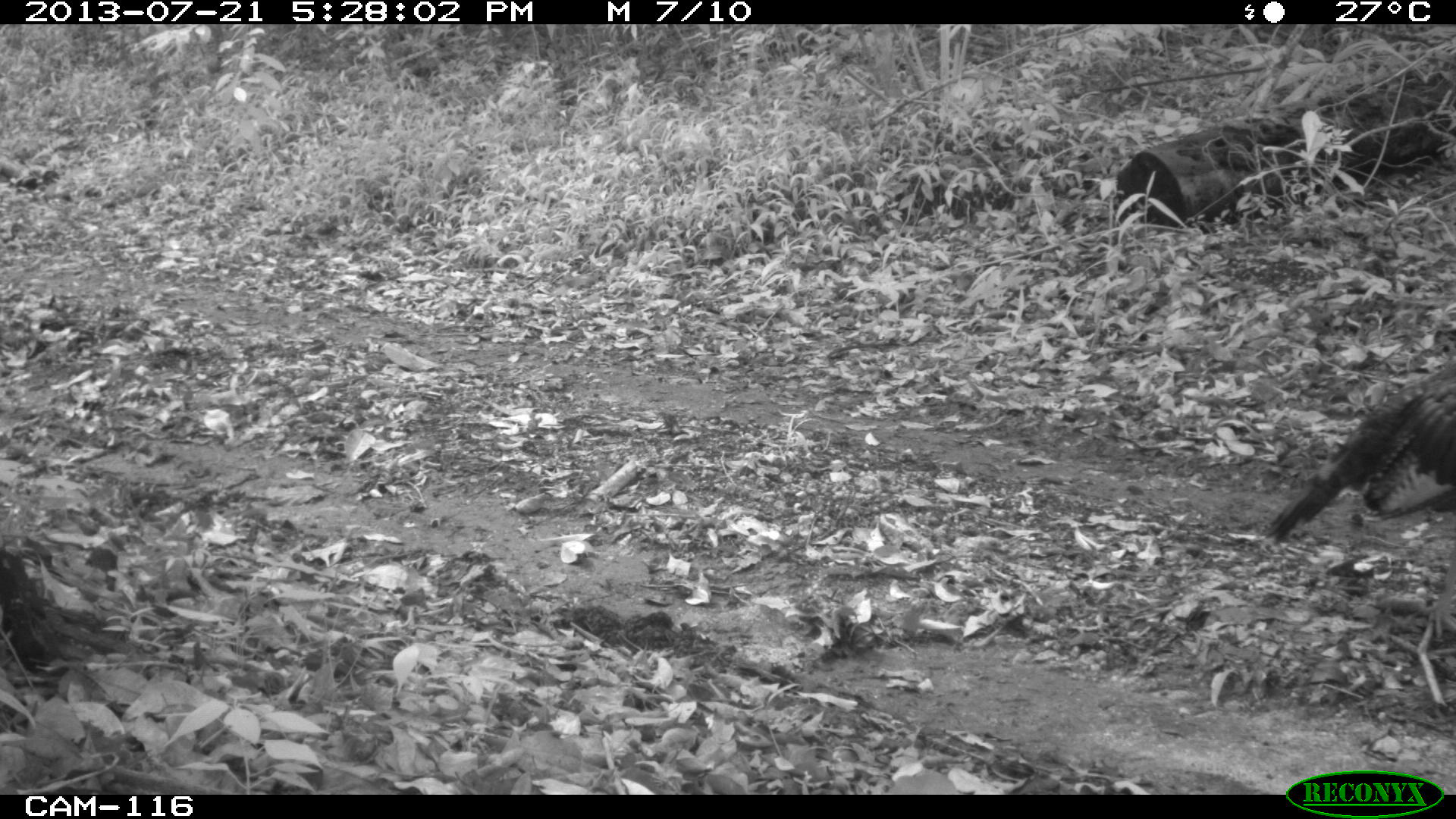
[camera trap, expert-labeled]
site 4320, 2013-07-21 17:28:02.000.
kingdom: Animalia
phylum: Chordata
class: Aves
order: Galliformes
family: Phasianidae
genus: Meleagris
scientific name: Meleagris ocellata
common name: ocellated turkey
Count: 1.